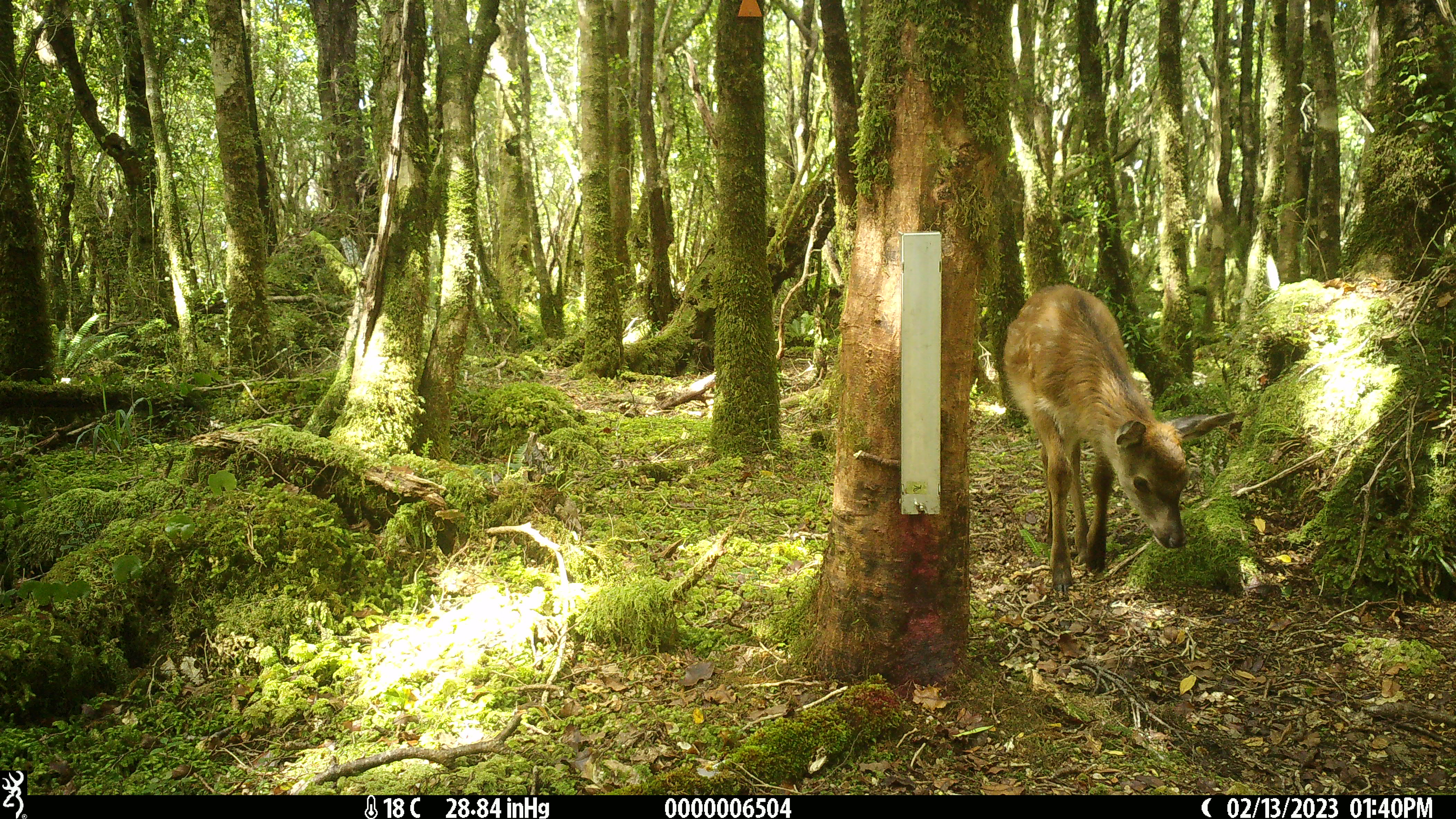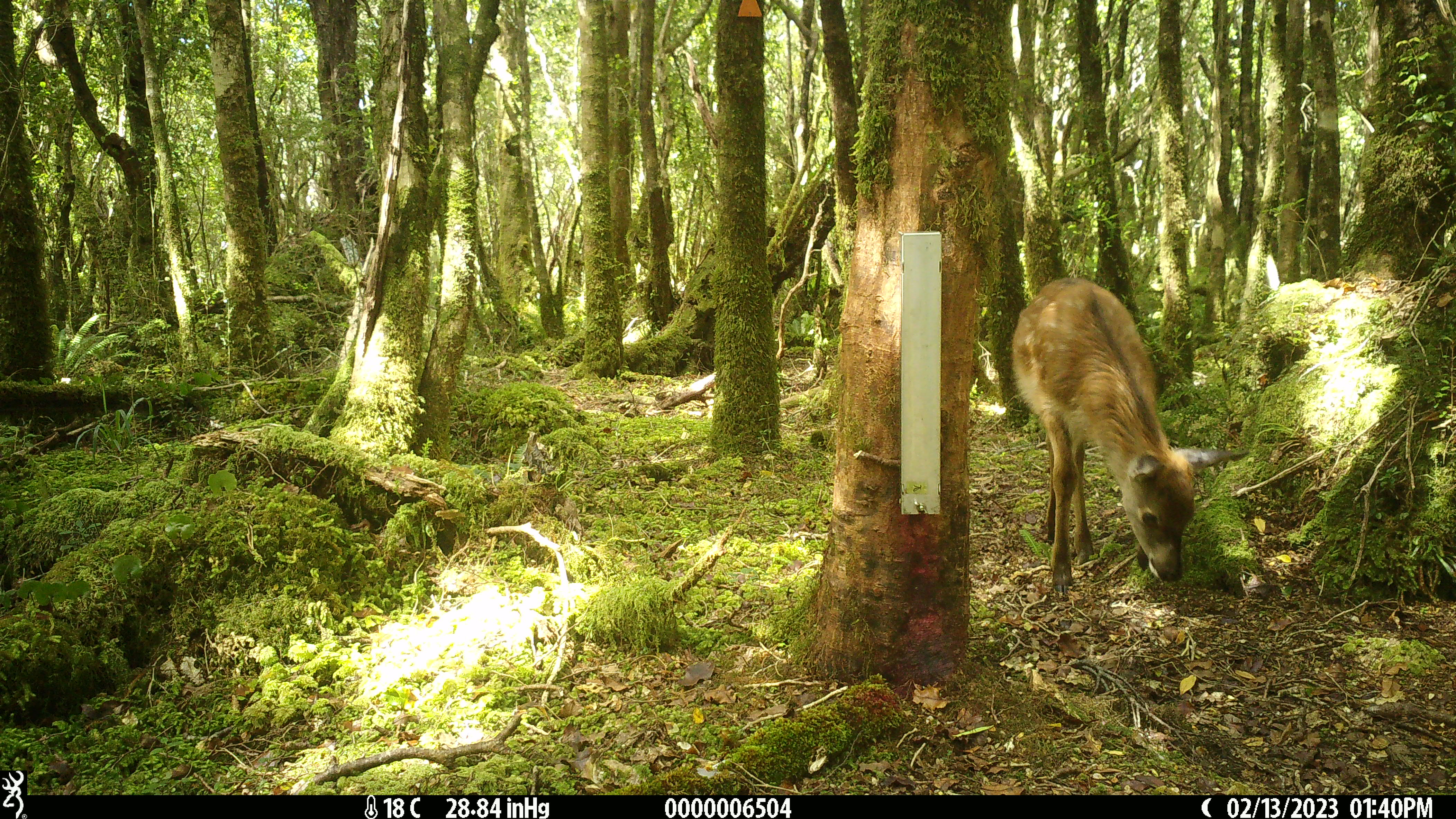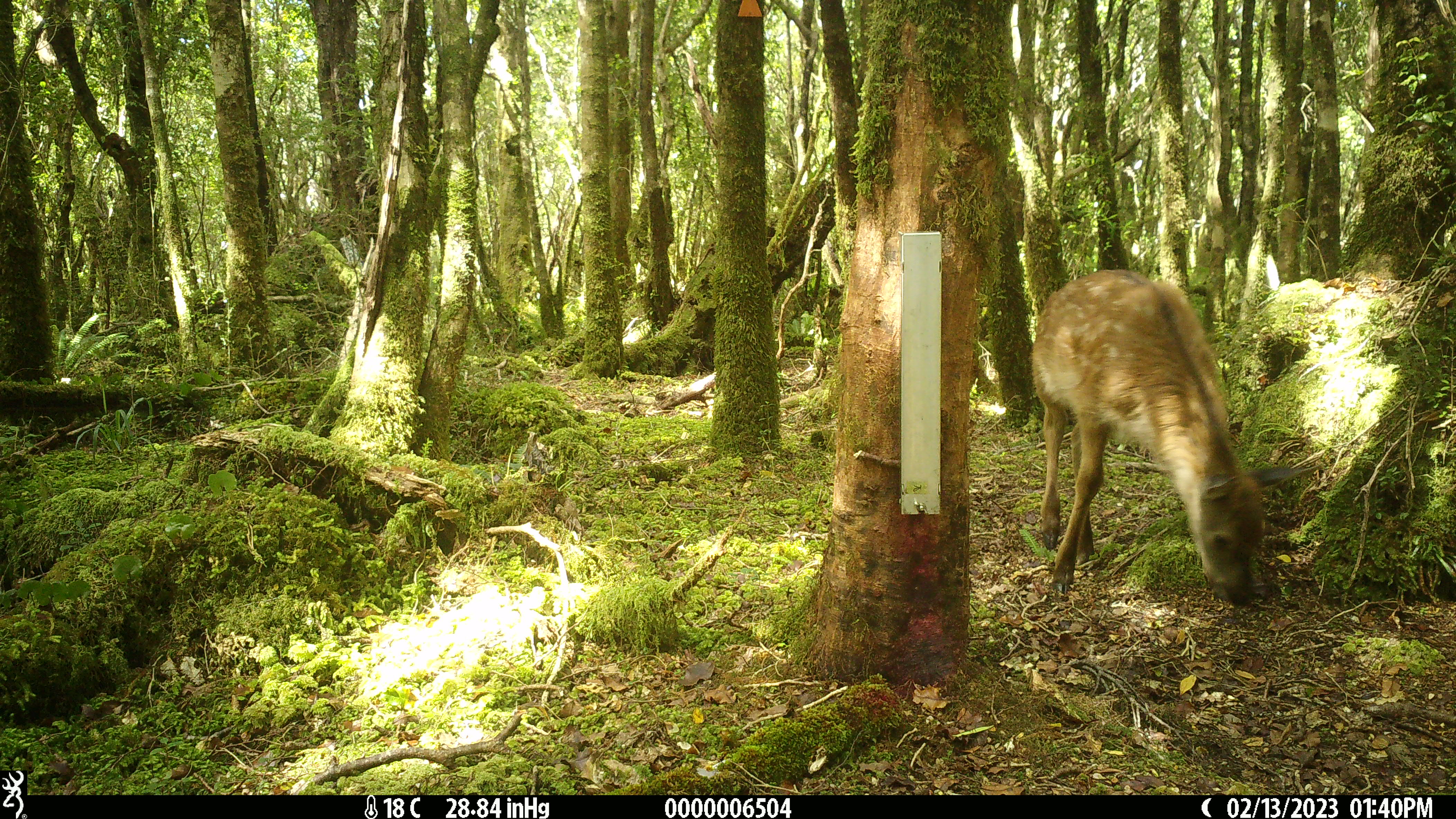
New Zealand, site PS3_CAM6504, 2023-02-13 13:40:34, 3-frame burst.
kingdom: Animalia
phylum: Chordata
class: Mammalia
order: Artiodactyla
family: Cervidae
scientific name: Cervidae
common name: deer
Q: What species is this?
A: Deer (Cervidae).